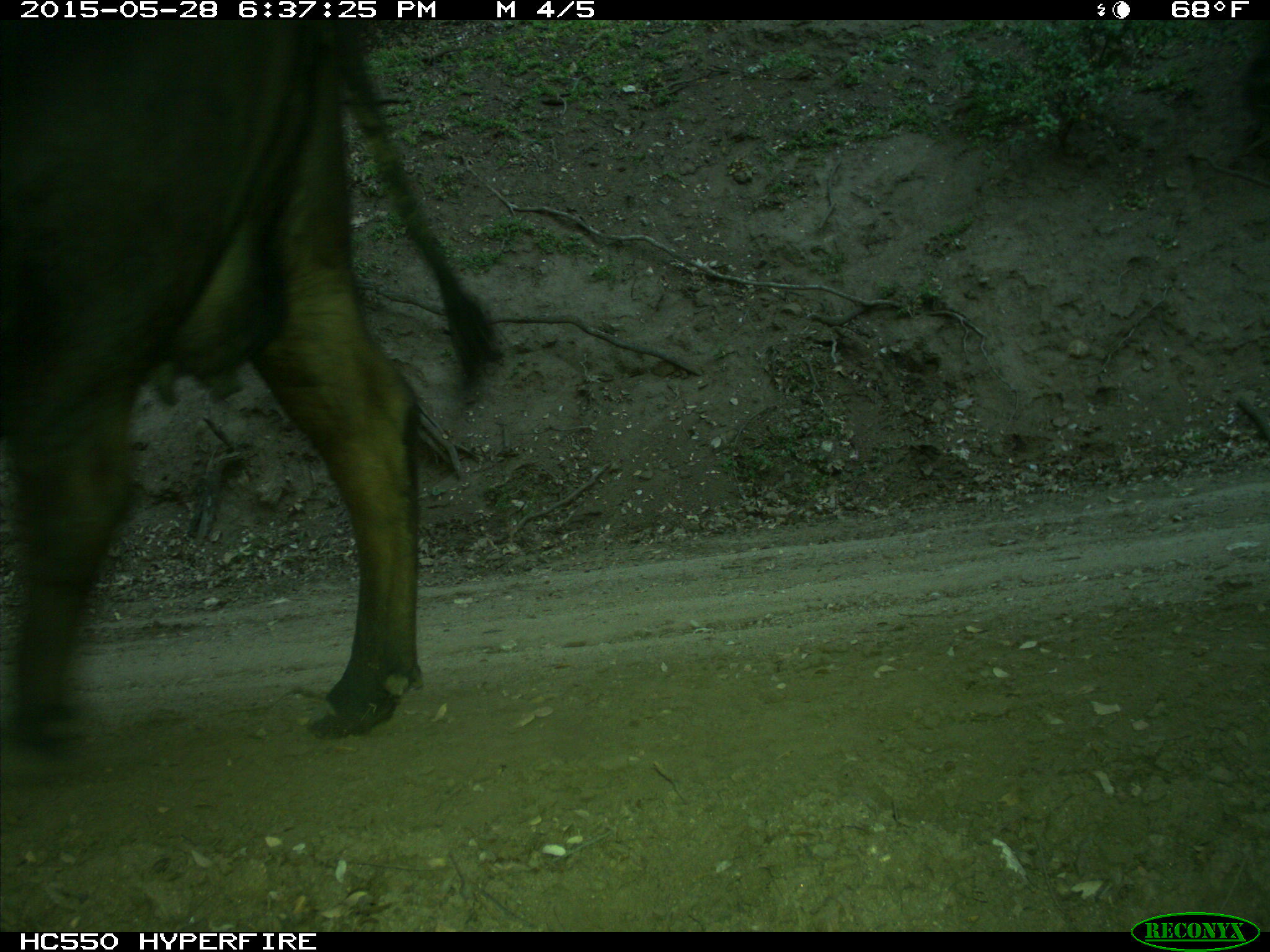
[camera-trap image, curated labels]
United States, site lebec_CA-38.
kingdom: Animalia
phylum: Chordata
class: Mammalia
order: Artiodactyla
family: Bovidae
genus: Bos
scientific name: Bos taurus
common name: domestic cow